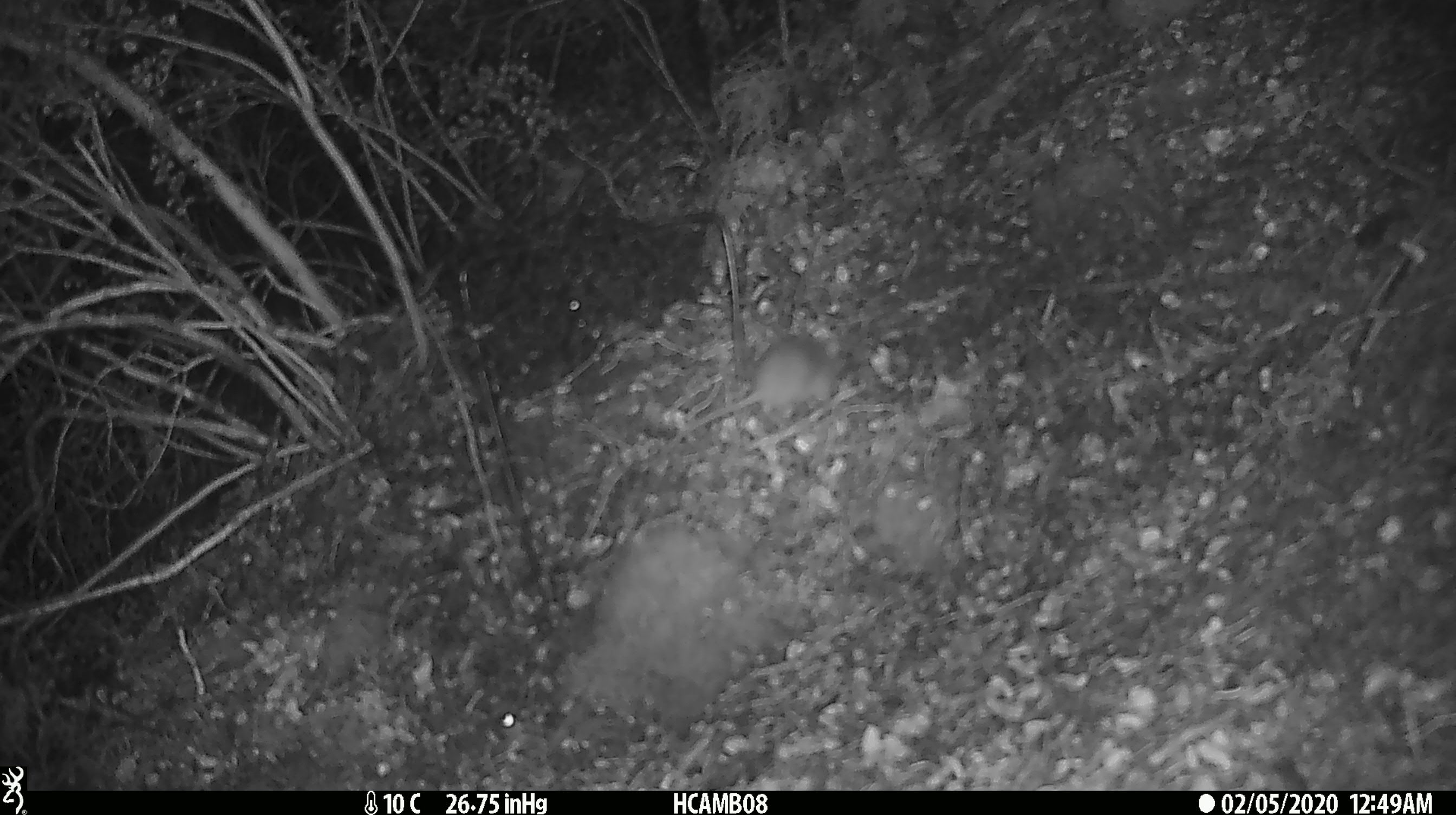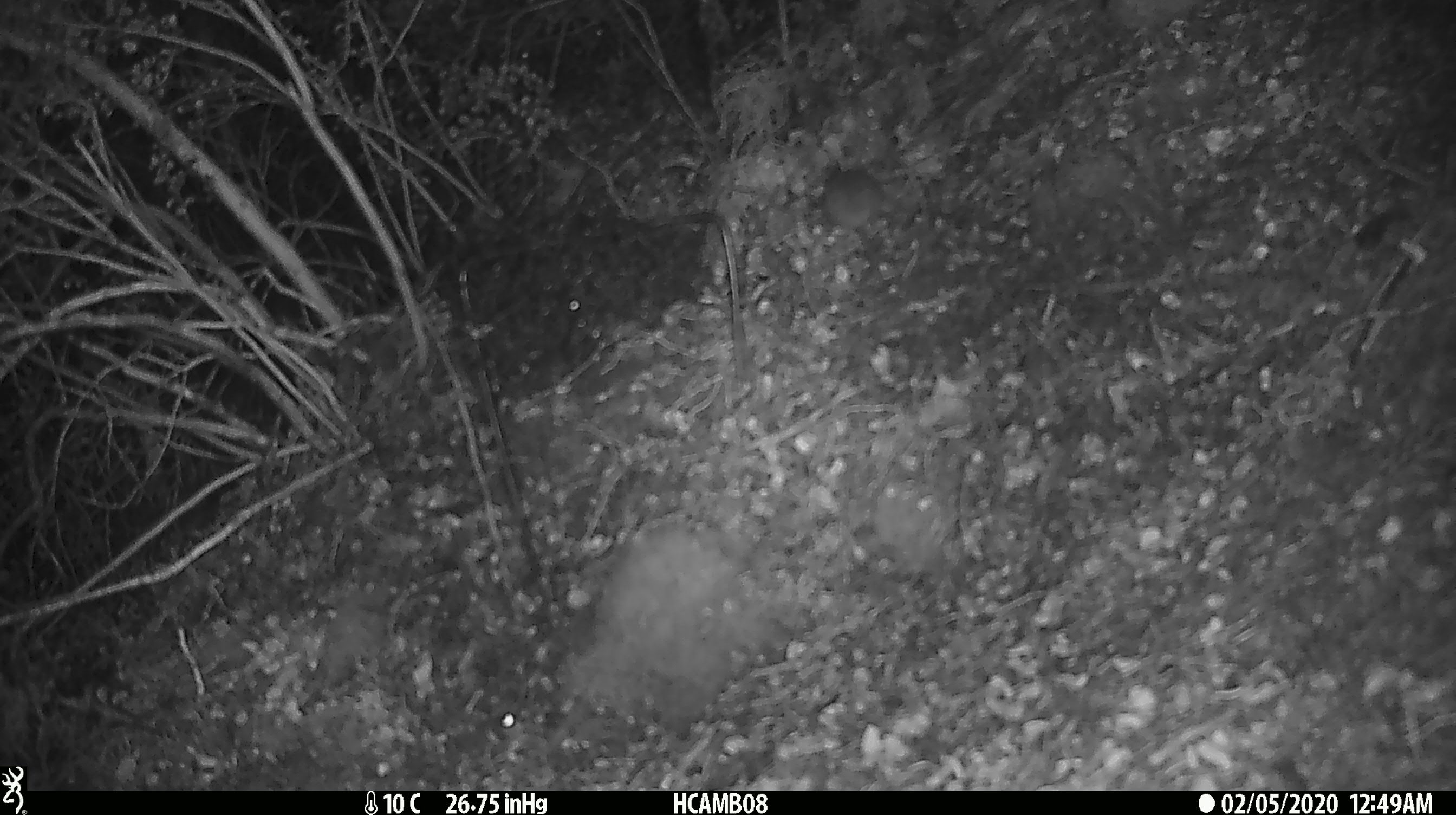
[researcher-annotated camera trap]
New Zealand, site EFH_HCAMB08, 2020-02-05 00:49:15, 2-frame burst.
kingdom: Animalia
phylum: Chordata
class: Mammalia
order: Rodentia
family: Muridae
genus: Mus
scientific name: Mus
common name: mouse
Mouse (Mus).